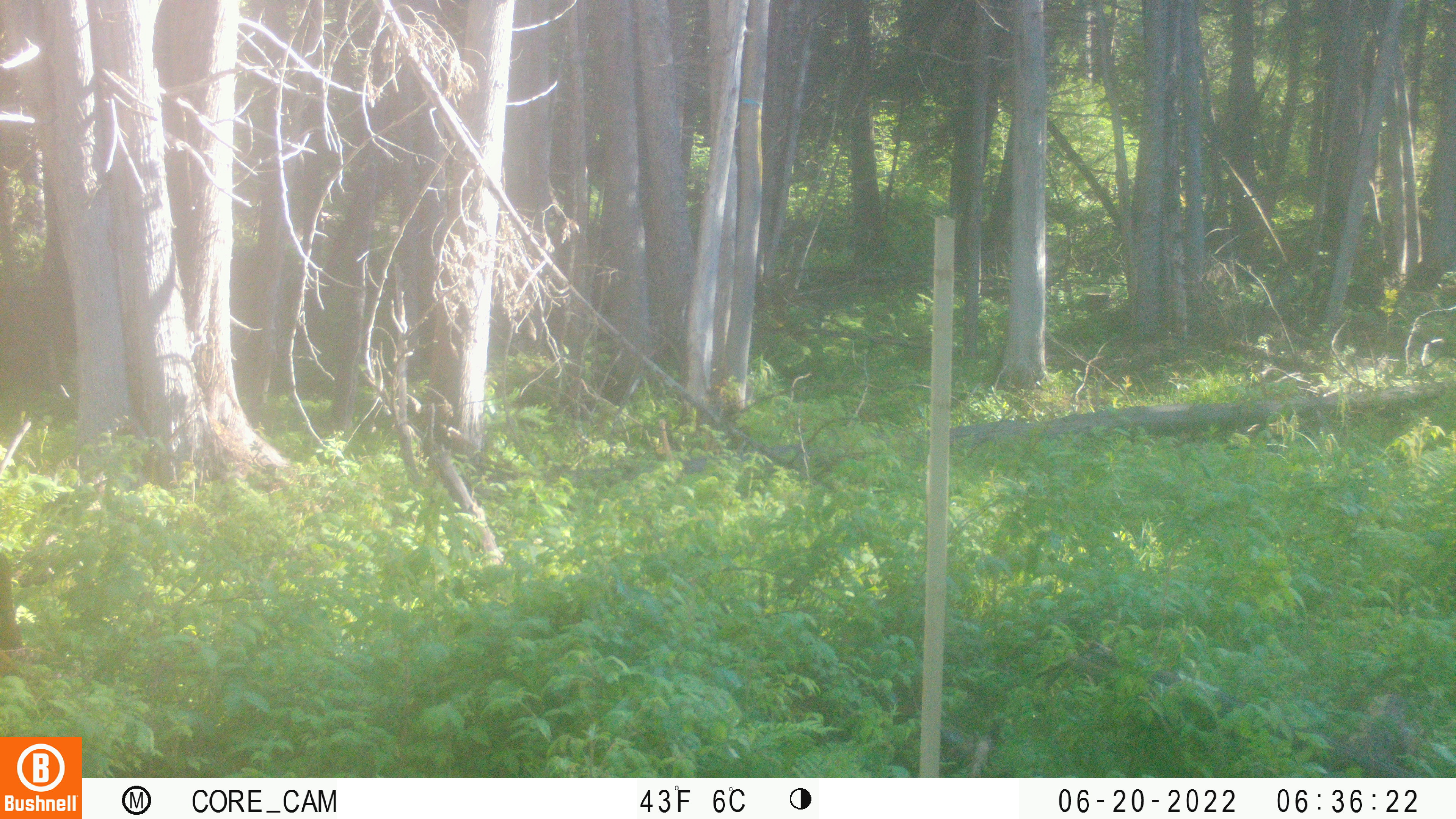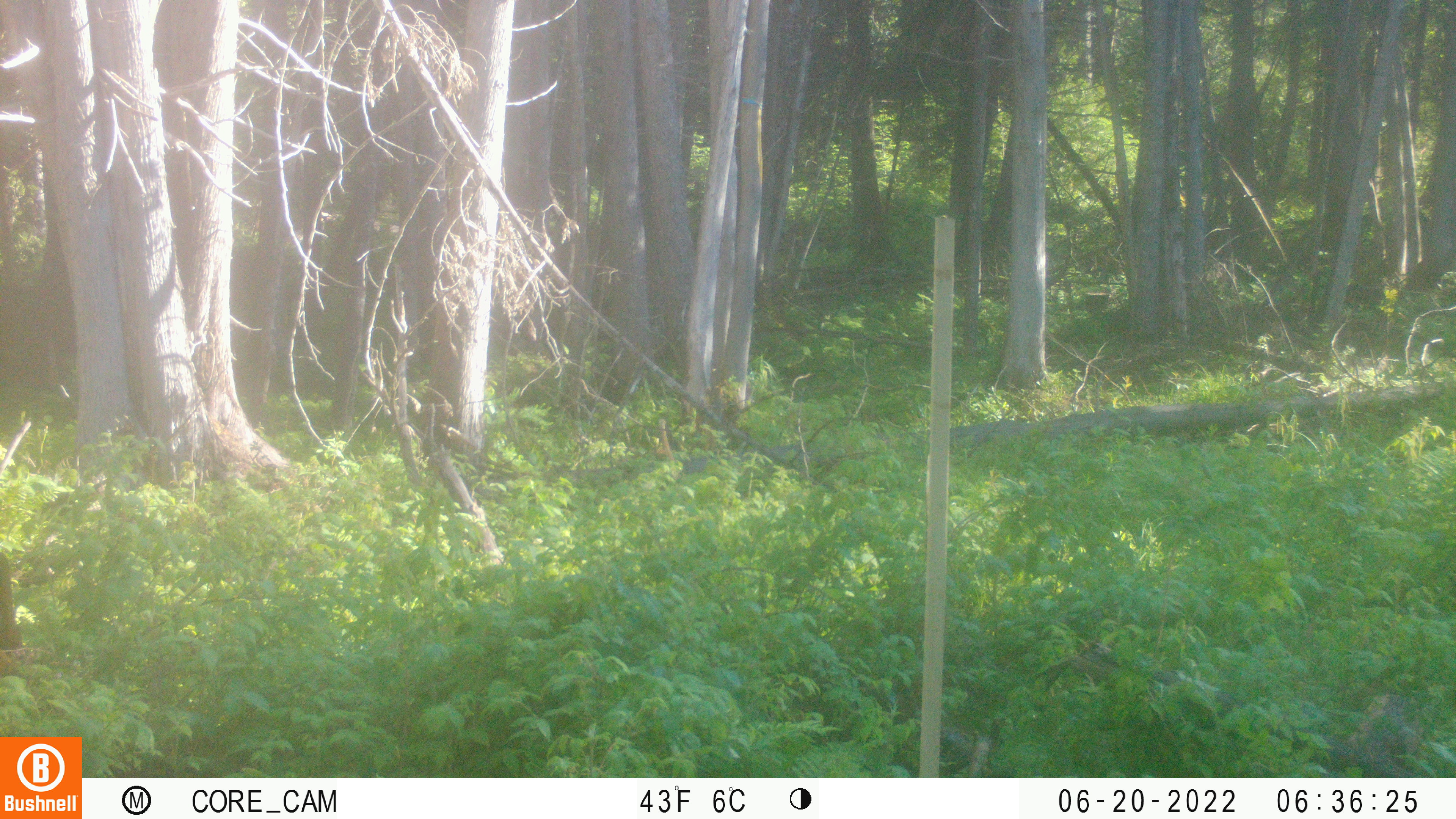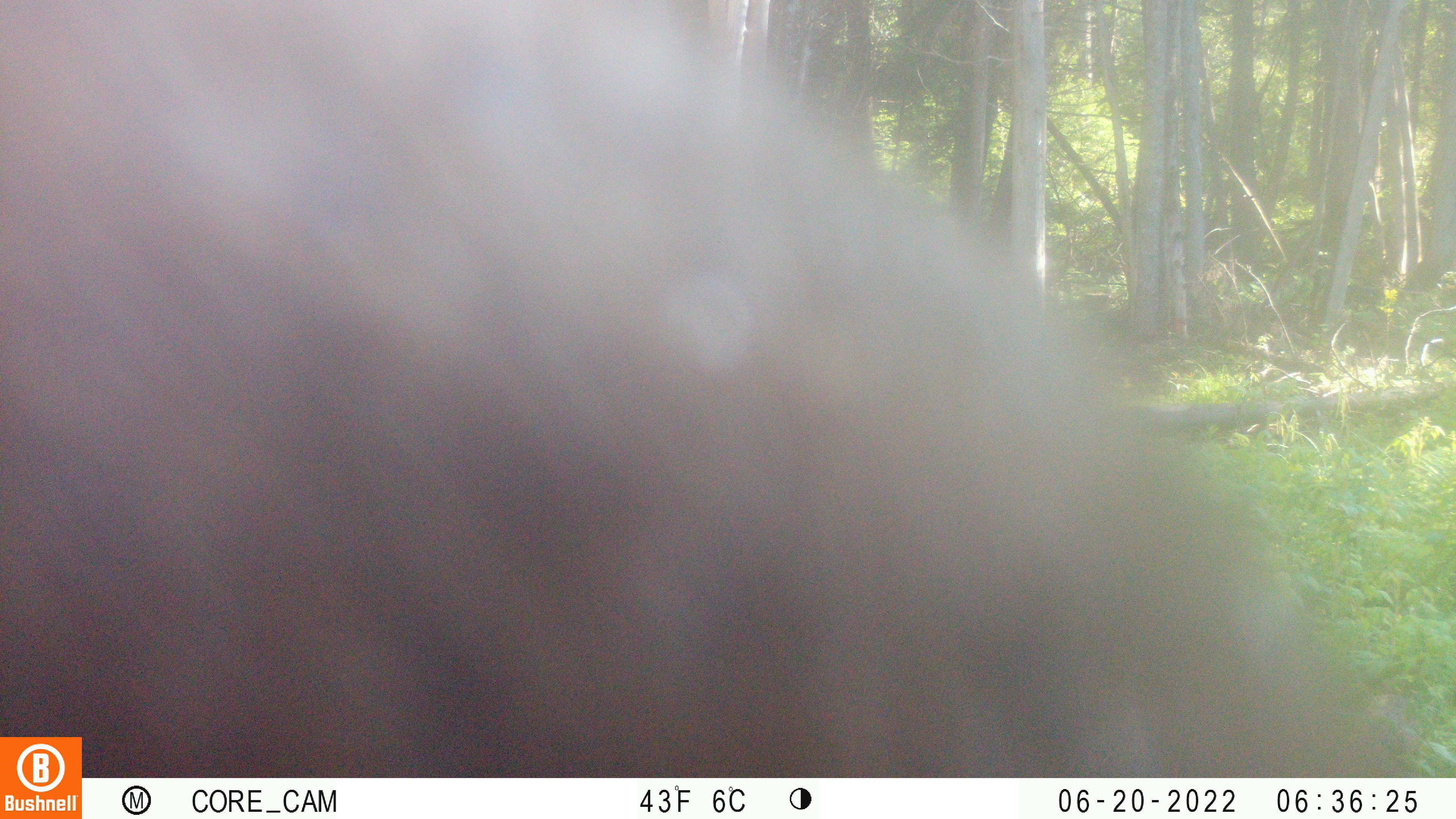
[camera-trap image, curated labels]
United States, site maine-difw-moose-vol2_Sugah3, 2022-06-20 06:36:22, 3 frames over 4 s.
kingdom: Animalia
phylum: Chordata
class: Mammalia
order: Artiodactyla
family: Cervidae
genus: Alces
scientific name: Alces alces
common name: moose